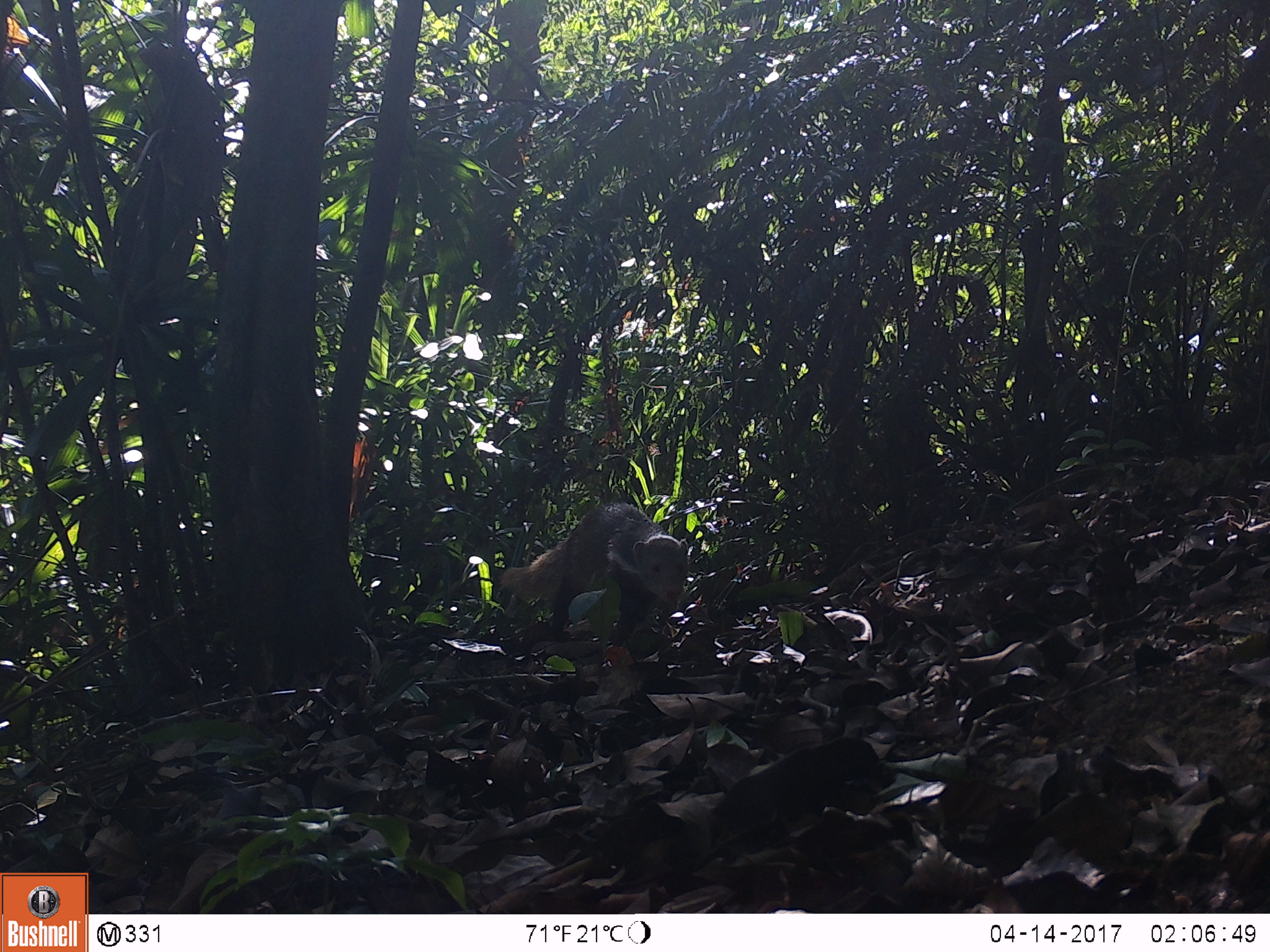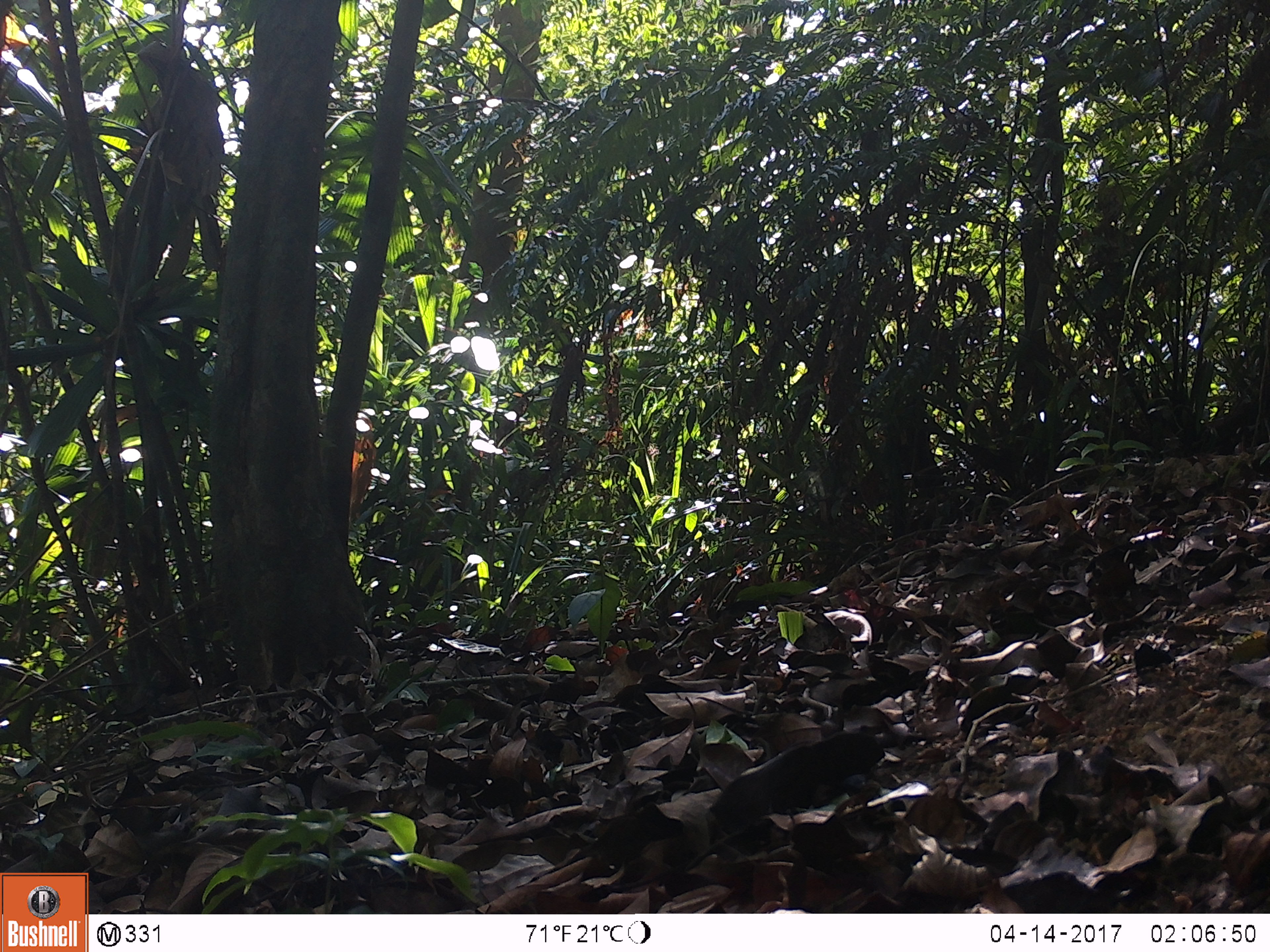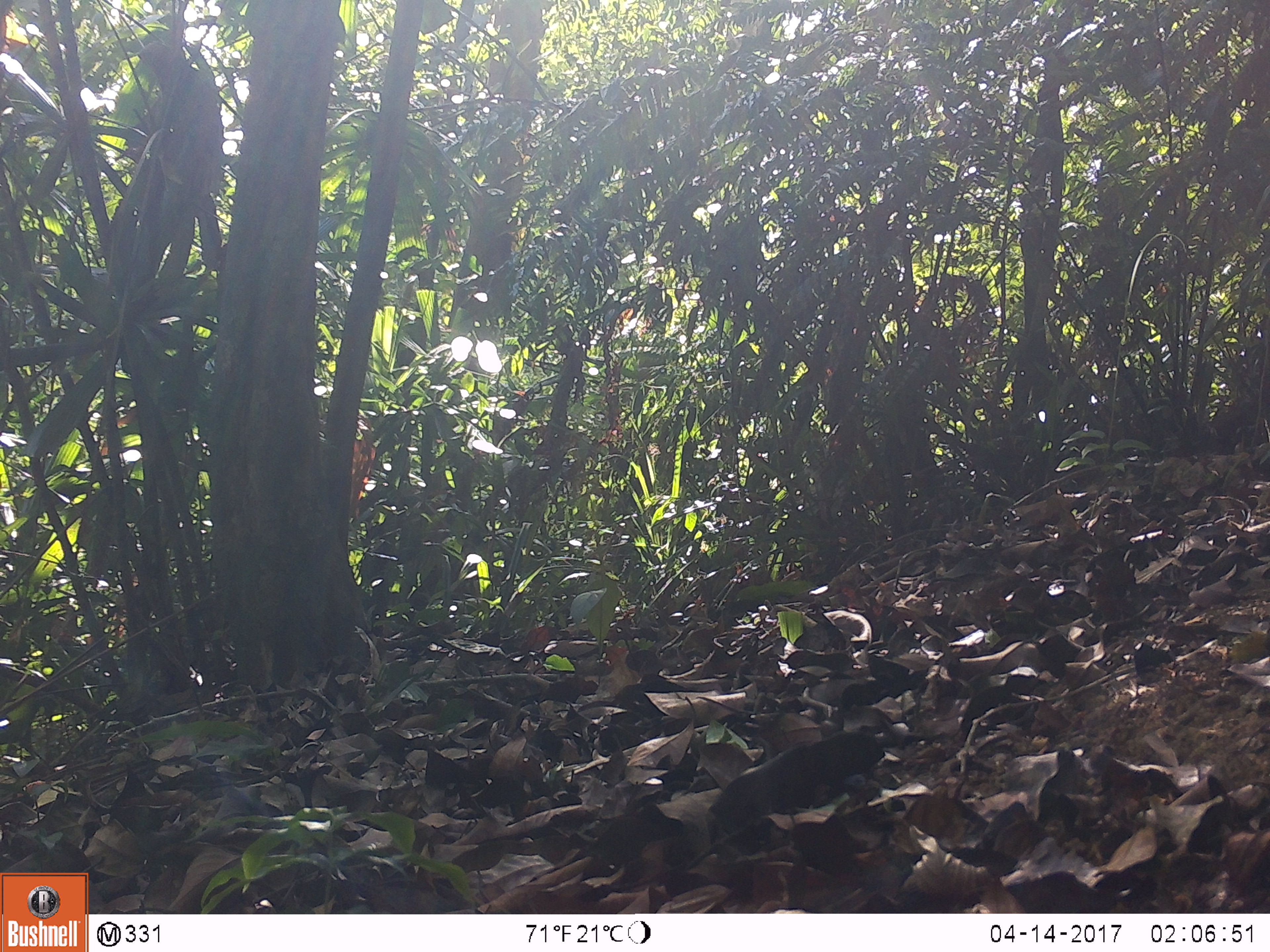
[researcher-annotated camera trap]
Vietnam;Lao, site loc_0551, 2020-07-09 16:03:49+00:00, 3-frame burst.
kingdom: Animalia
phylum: Chordata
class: Mammalia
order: Carnivora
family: Herpestidae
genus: Urva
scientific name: Urva urva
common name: crab-eating mongoose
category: crab eating mongoose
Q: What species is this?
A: Crab eating mongoose (crab-eating mongoose) (Urva urva).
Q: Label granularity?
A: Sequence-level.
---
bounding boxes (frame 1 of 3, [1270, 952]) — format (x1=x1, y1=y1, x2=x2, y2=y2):
crab eating mongoose: (x1=499, y1=501, x2=689, y2=647)